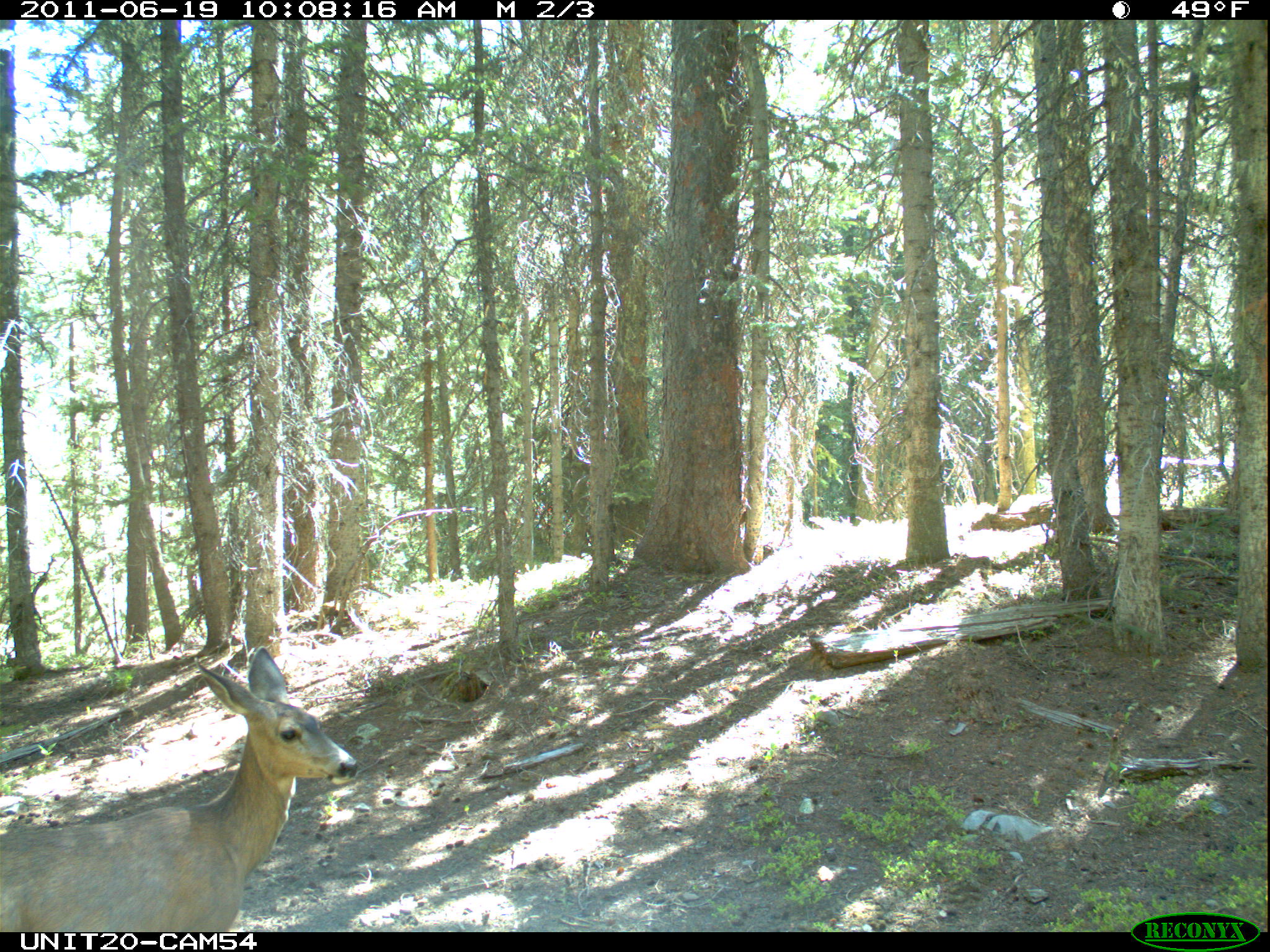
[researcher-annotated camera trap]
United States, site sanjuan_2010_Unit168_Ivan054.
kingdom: Animalia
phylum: Chordata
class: Mammalia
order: Artiodactyla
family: Cervidae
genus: Odocoileus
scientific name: Odocoileus hemionus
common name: mule deer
Odocoileus hemionus (mule deer).